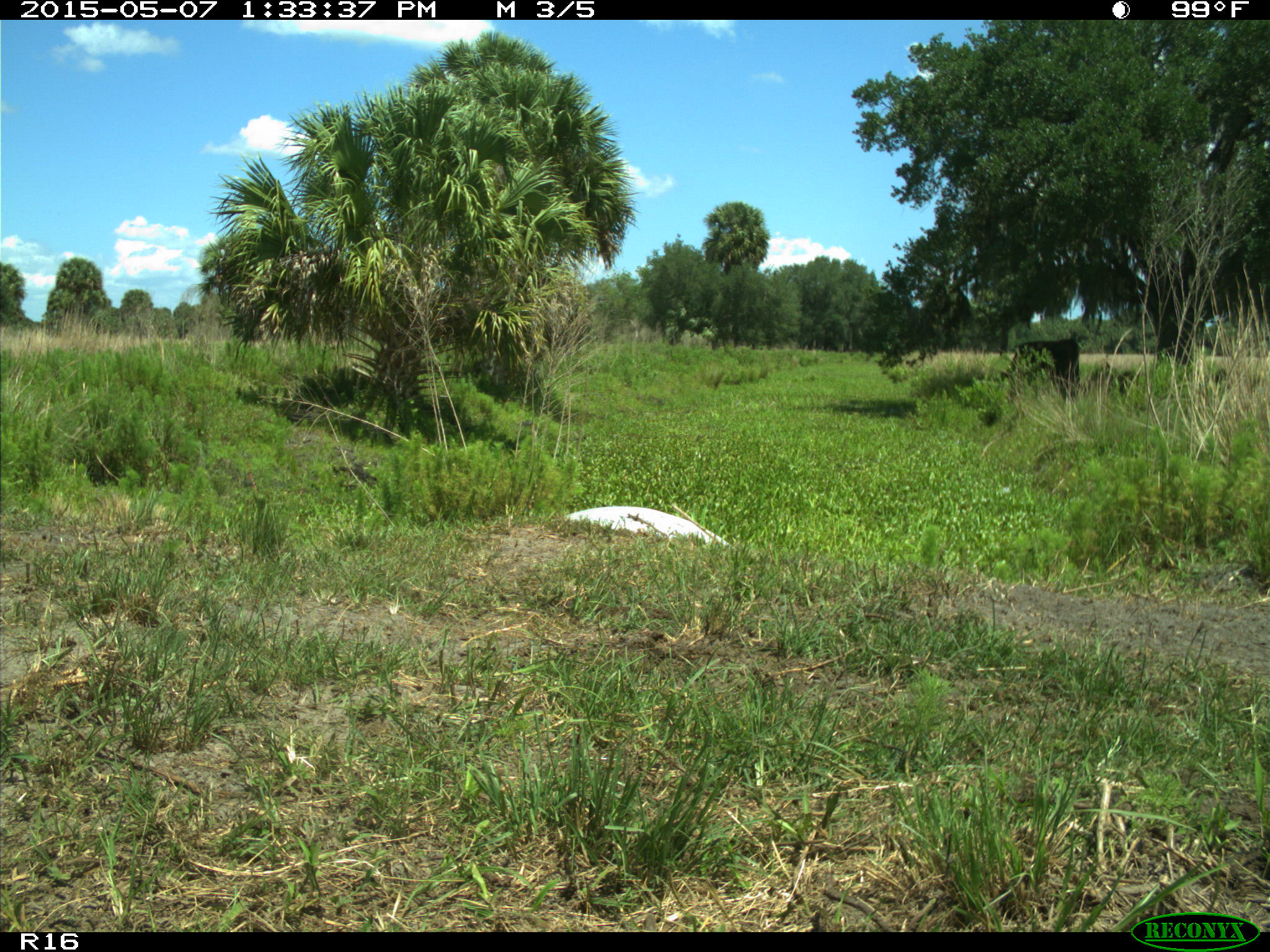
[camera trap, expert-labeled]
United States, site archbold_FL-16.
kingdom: Animalia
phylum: Chordata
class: Mammalia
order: Artiodactyla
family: Bovidae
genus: Bos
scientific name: Bos taurus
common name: domestic cow